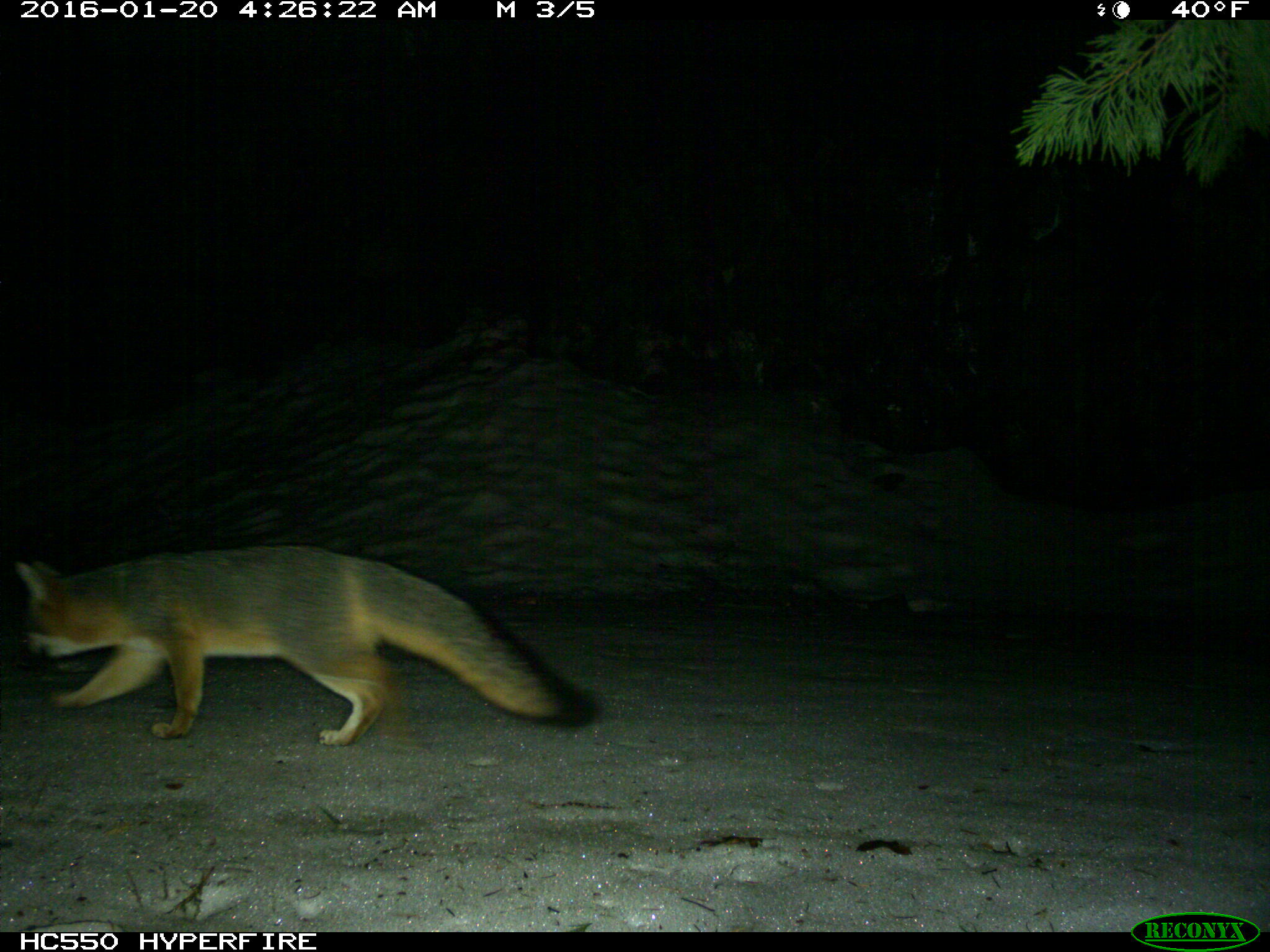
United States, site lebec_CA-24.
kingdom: Animalia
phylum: Chordata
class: Mammalia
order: Carnivora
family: Canidae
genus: Urocyon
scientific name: Urocyon cinereoargenteus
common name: gray fox